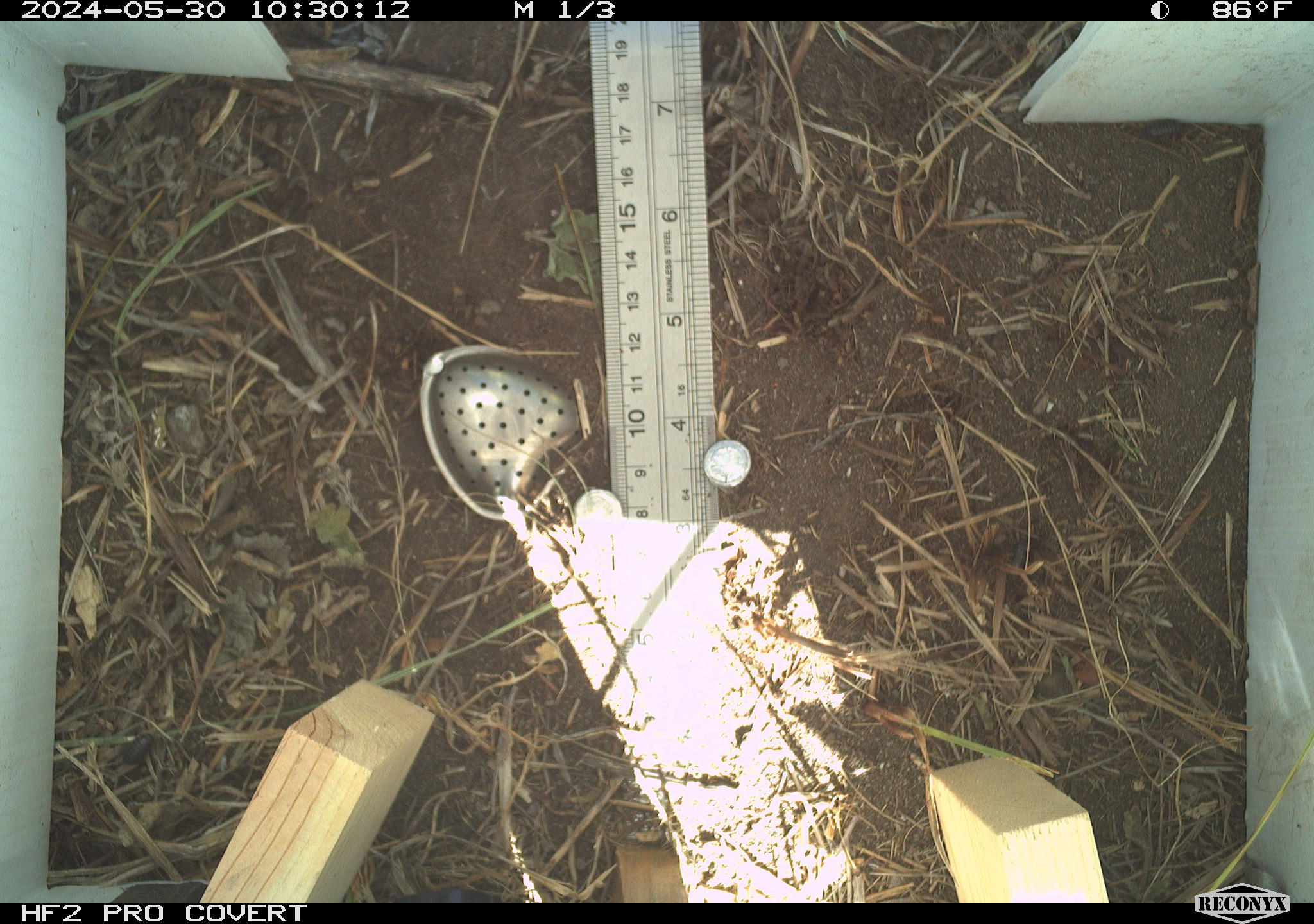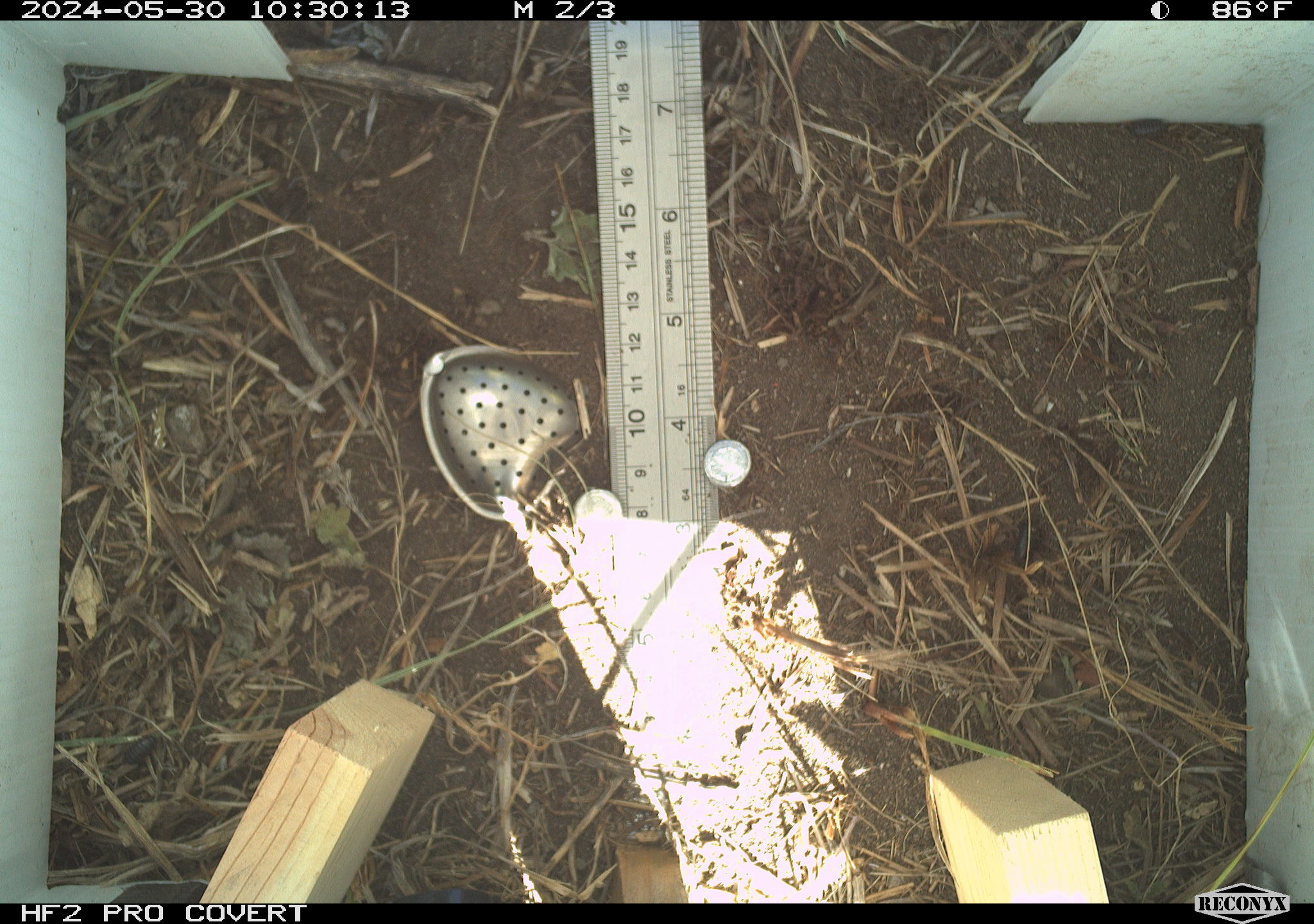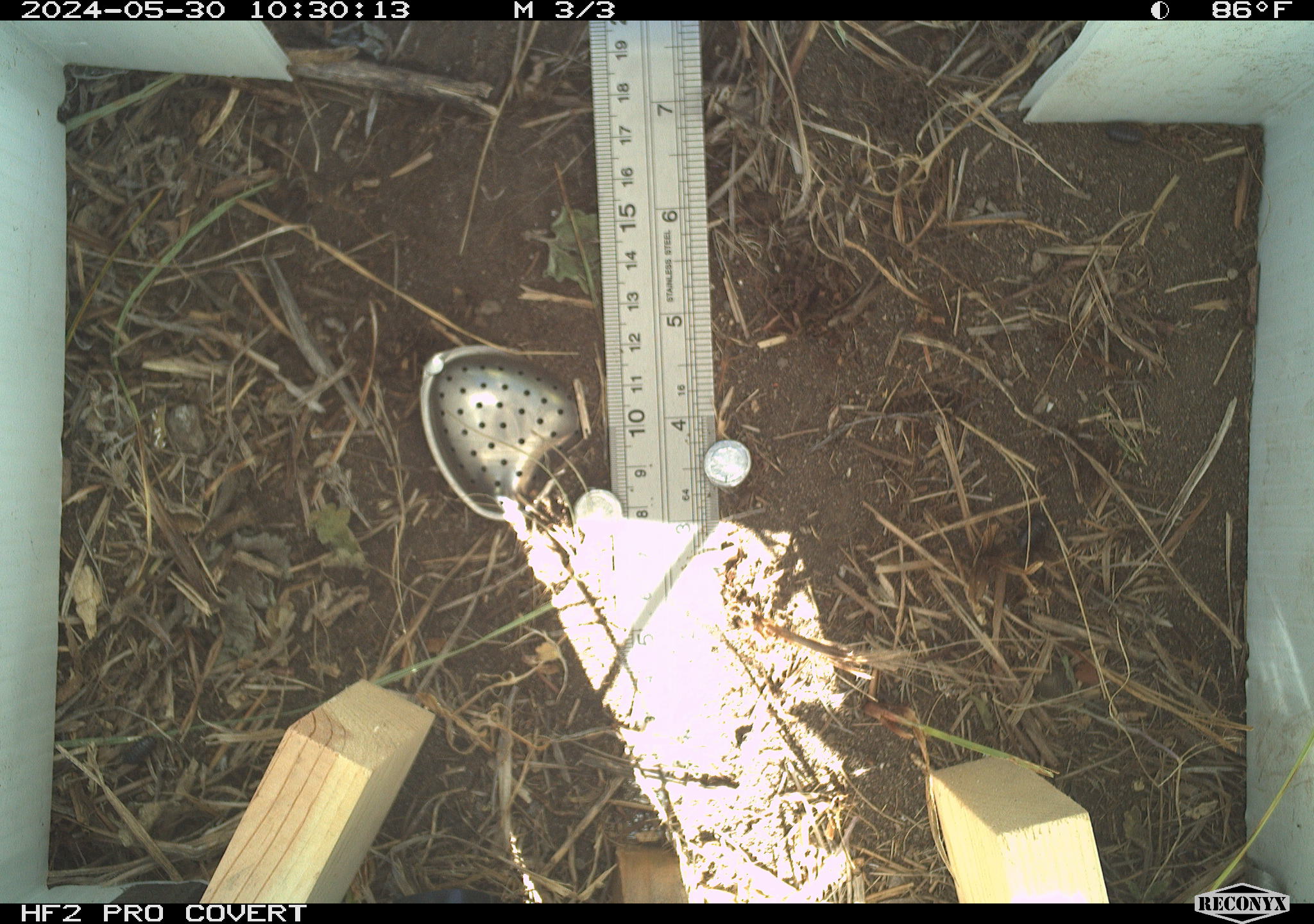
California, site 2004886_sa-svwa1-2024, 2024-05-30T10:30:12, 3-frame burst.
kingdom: Animalia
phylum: Arthropoda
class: Insecta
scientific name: Insecta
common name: insect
Insect (Insecta).